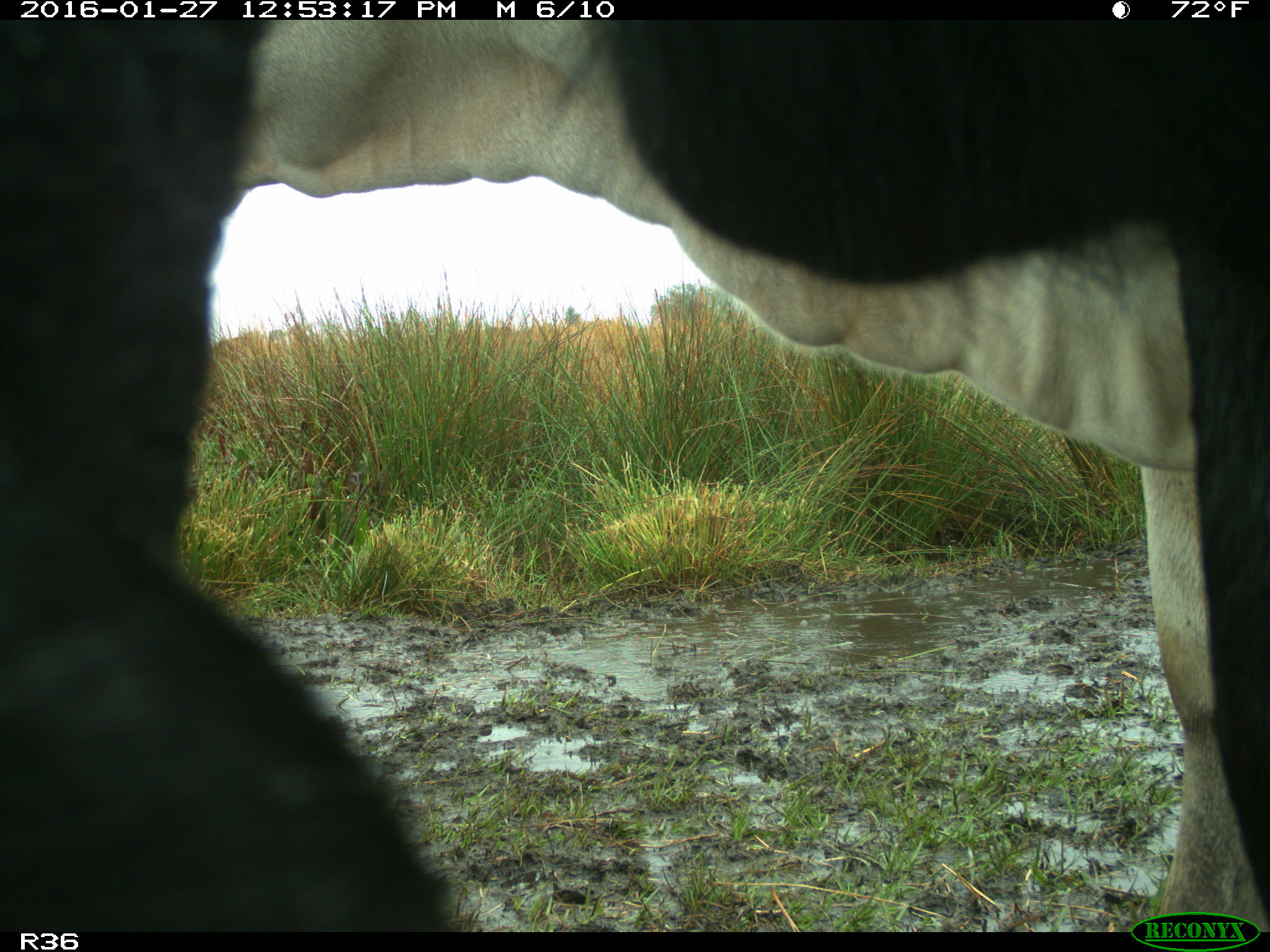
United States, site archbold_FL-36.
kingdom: Animalia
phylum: Chordata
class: Mammalia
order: Artiodactyla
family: Bovidae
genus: Bos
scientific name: Bos taurus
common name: domestic cow